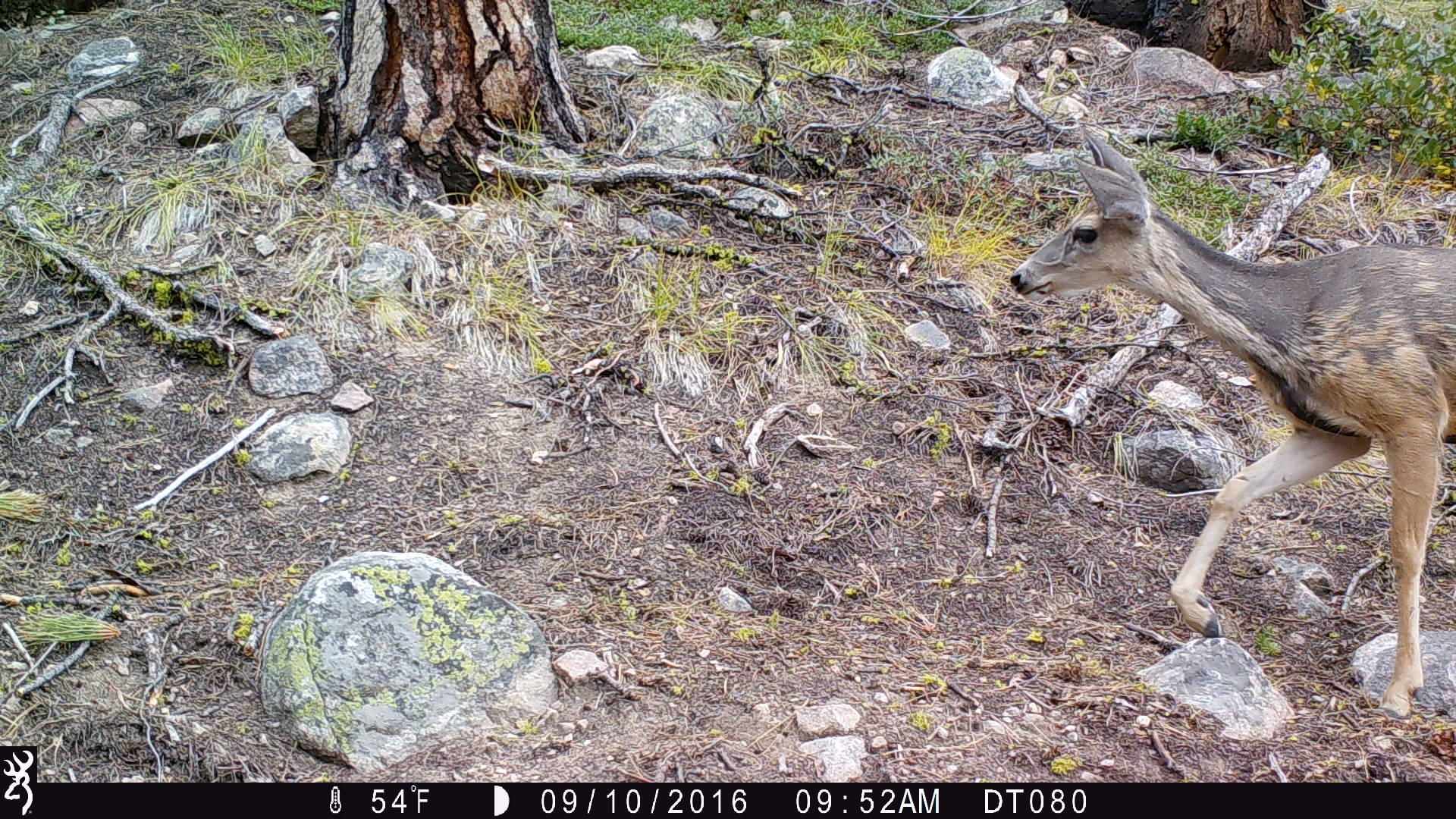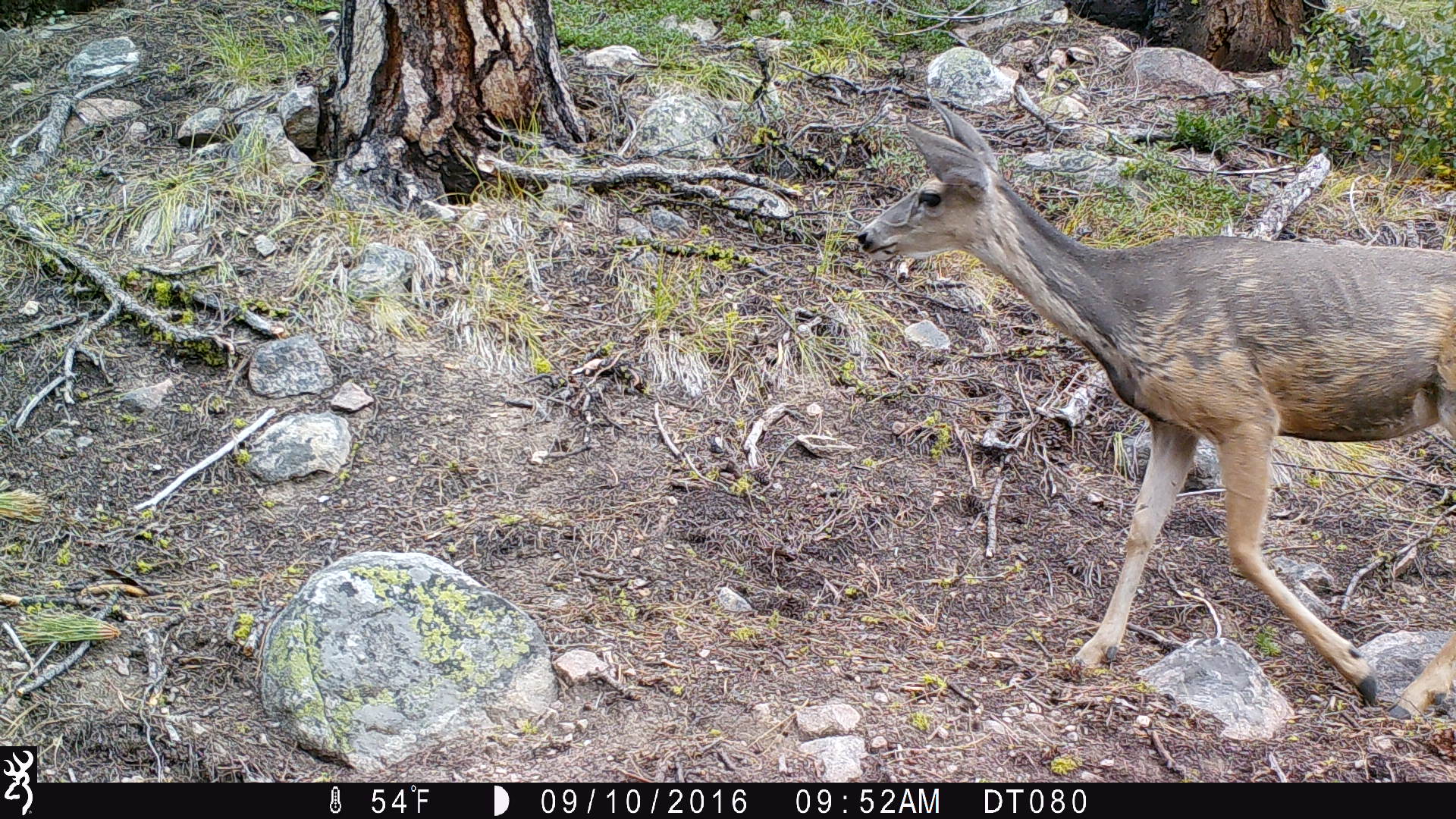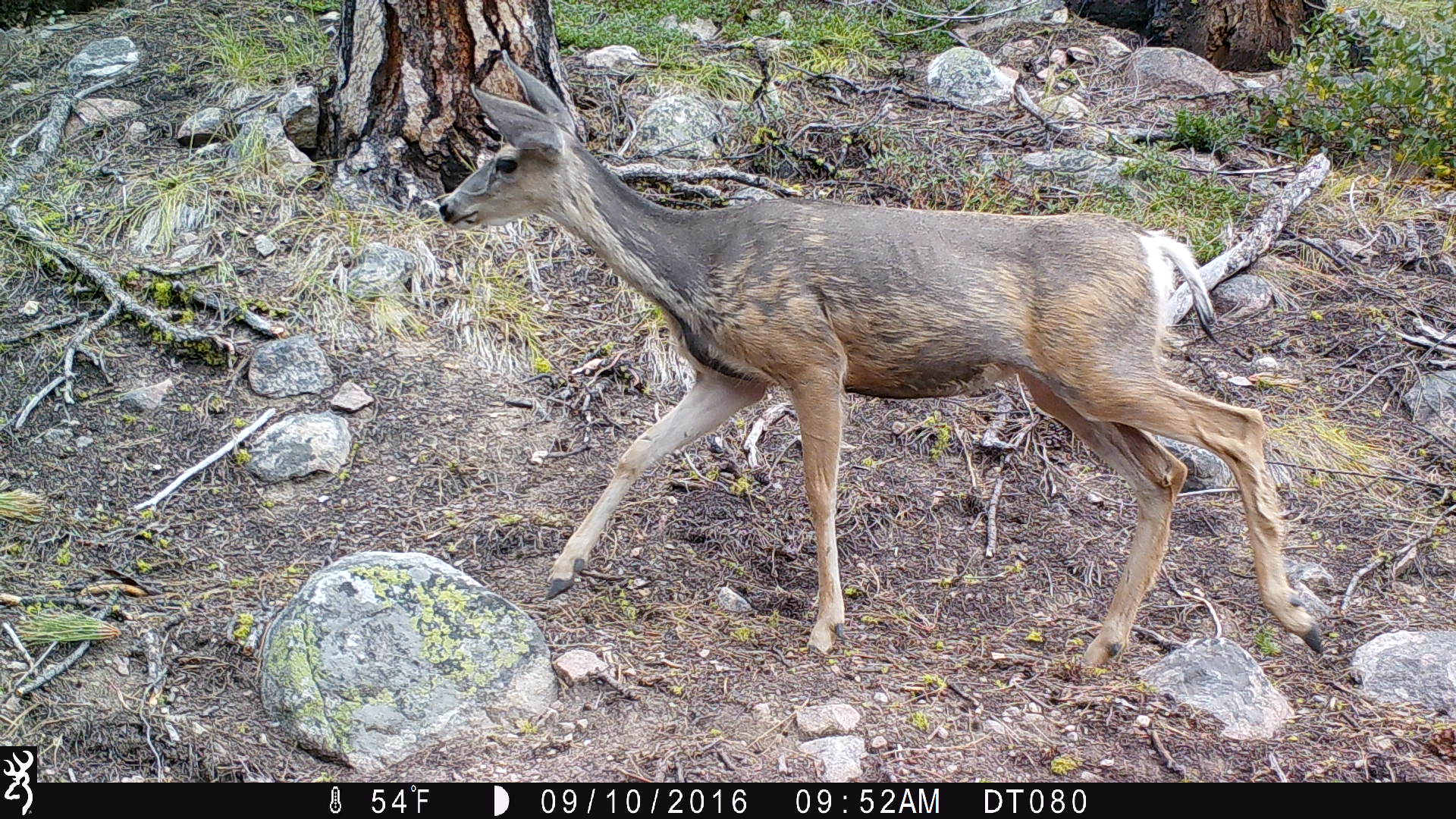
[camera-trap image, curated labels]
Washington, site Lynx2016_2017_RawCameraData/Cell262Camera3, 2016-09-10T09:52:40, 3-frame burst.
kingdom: Animalia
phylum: Chordata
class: Mammalia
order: Artiodactyla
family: Cervidae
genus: Odocoileus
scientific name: Odocoileus hemionus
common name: mule deer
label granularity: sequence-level